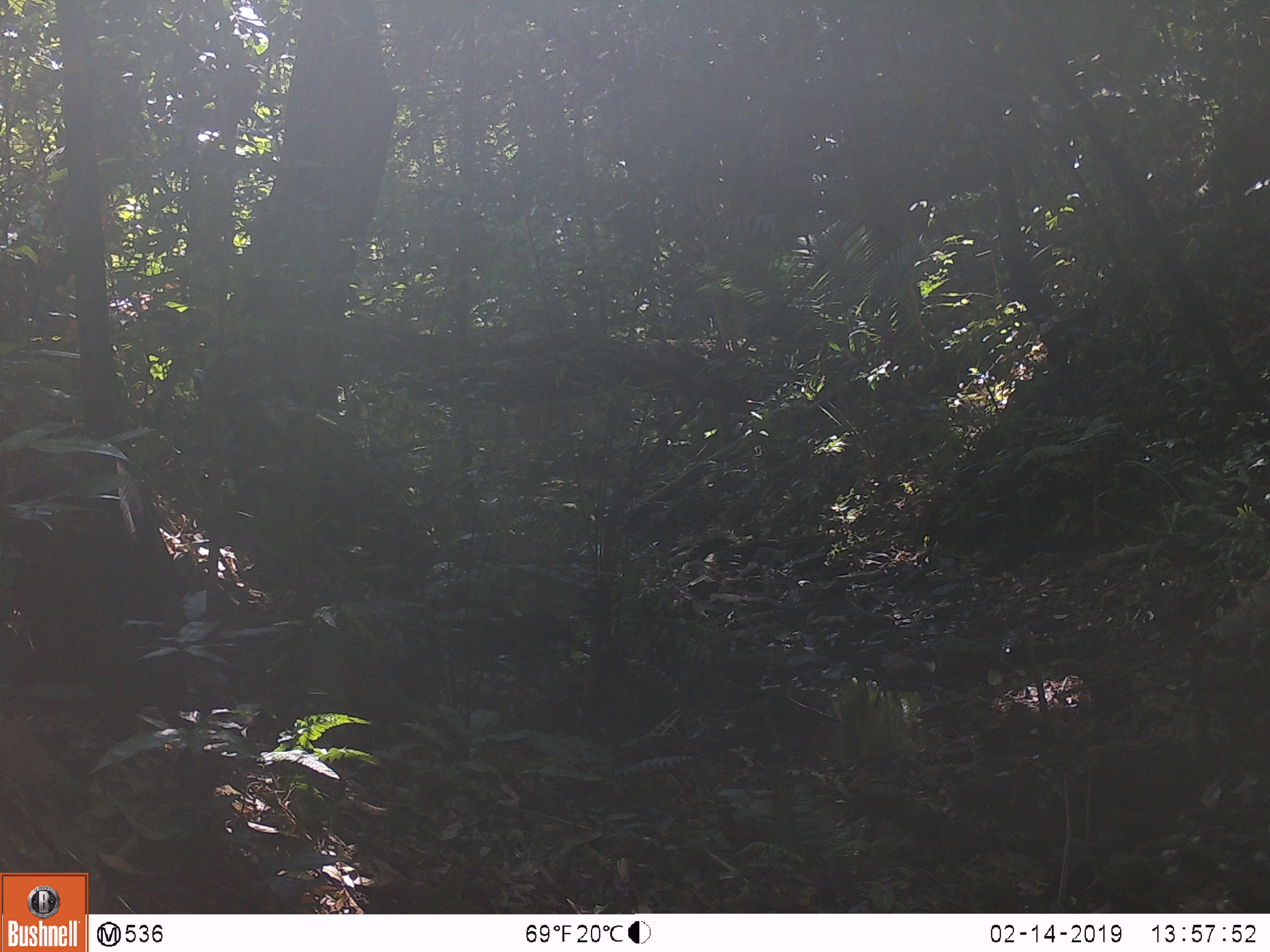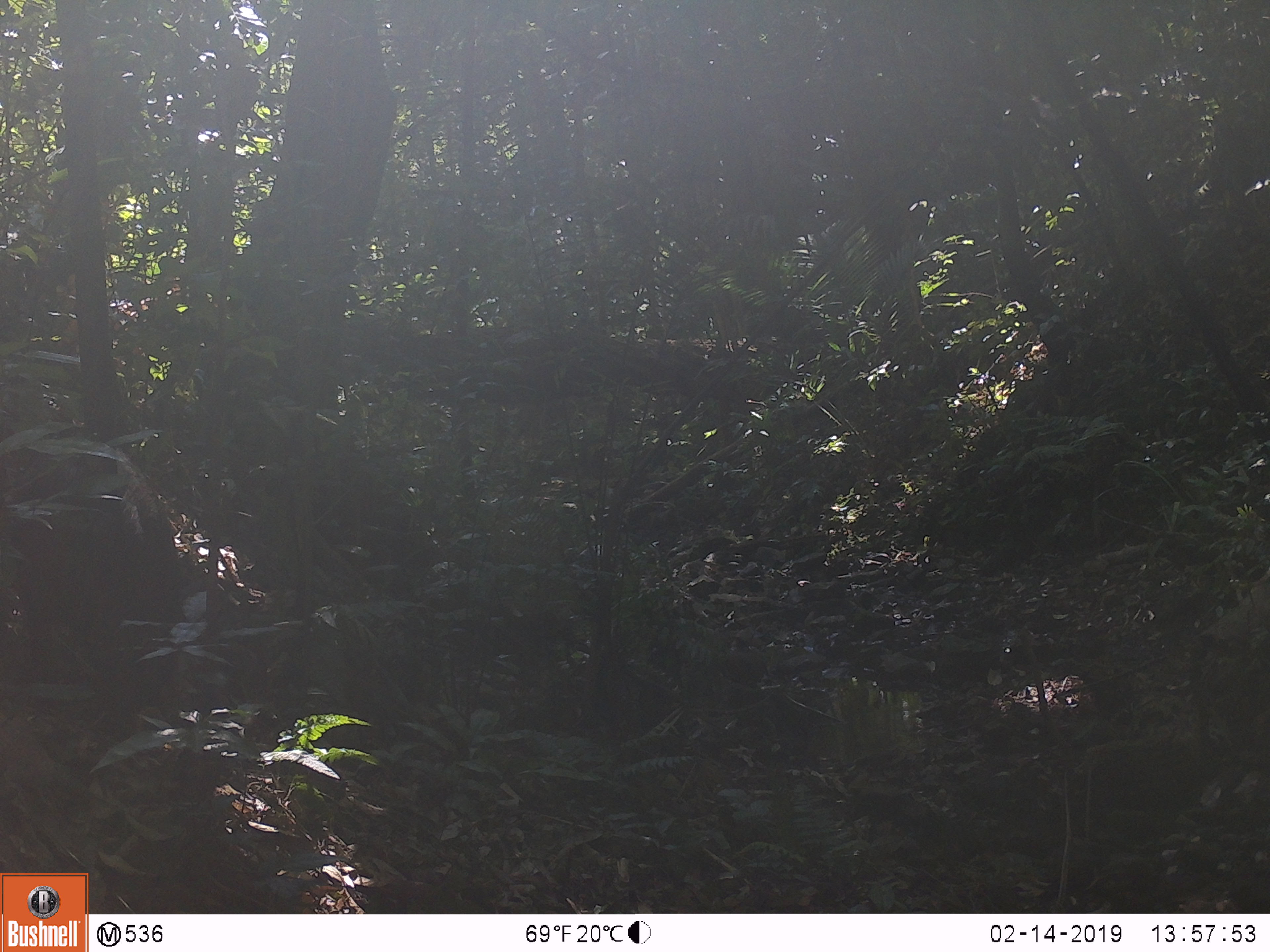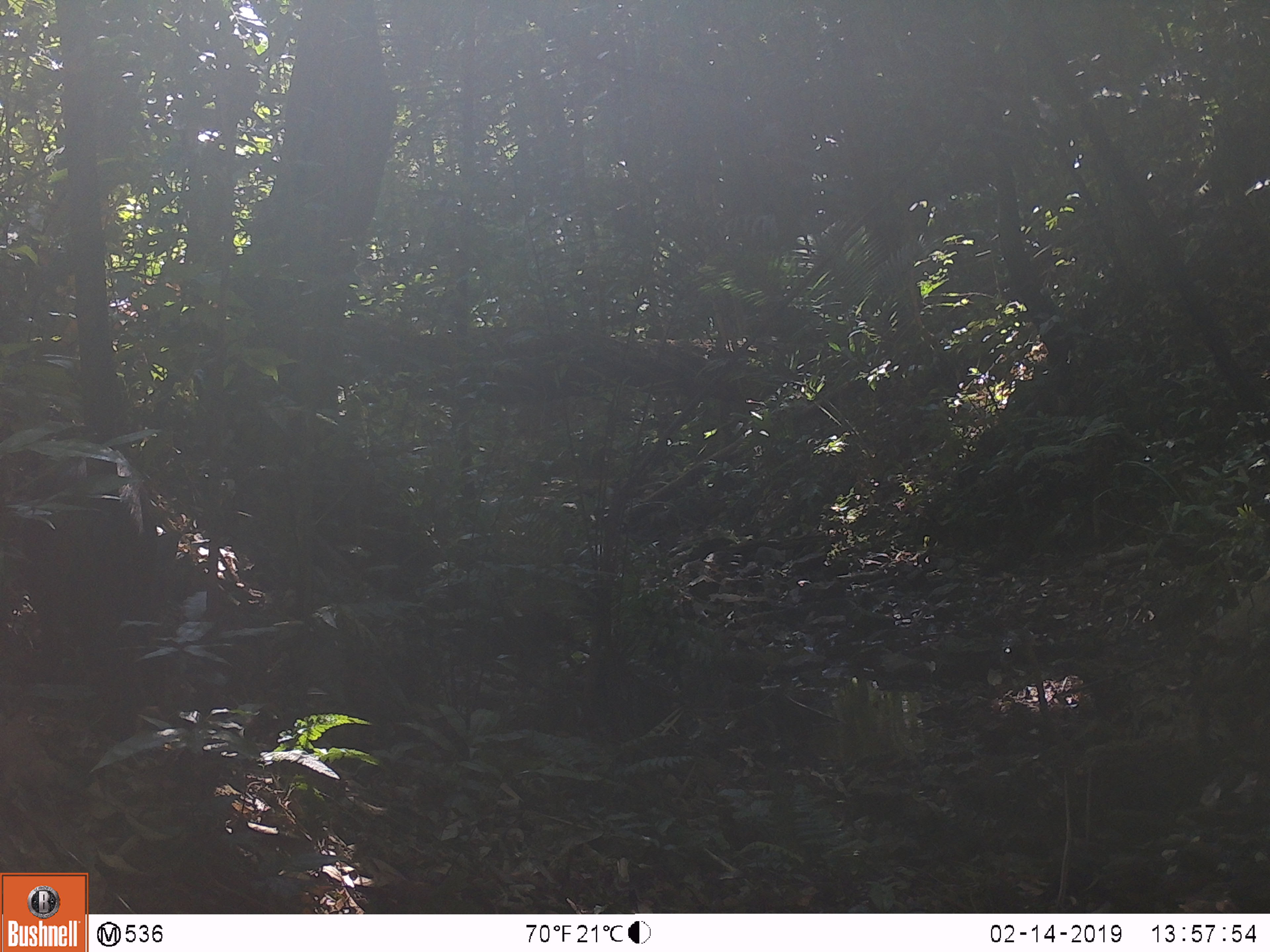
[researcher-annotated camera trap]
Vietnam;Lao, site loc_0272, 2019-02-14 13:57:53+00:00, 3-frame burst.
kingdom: Animalia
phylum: Chordata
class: Mammalia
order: Artiodactyla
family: Suidae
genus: Sus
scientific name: Sus scrofa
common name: eurasian wild pig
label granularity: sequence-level